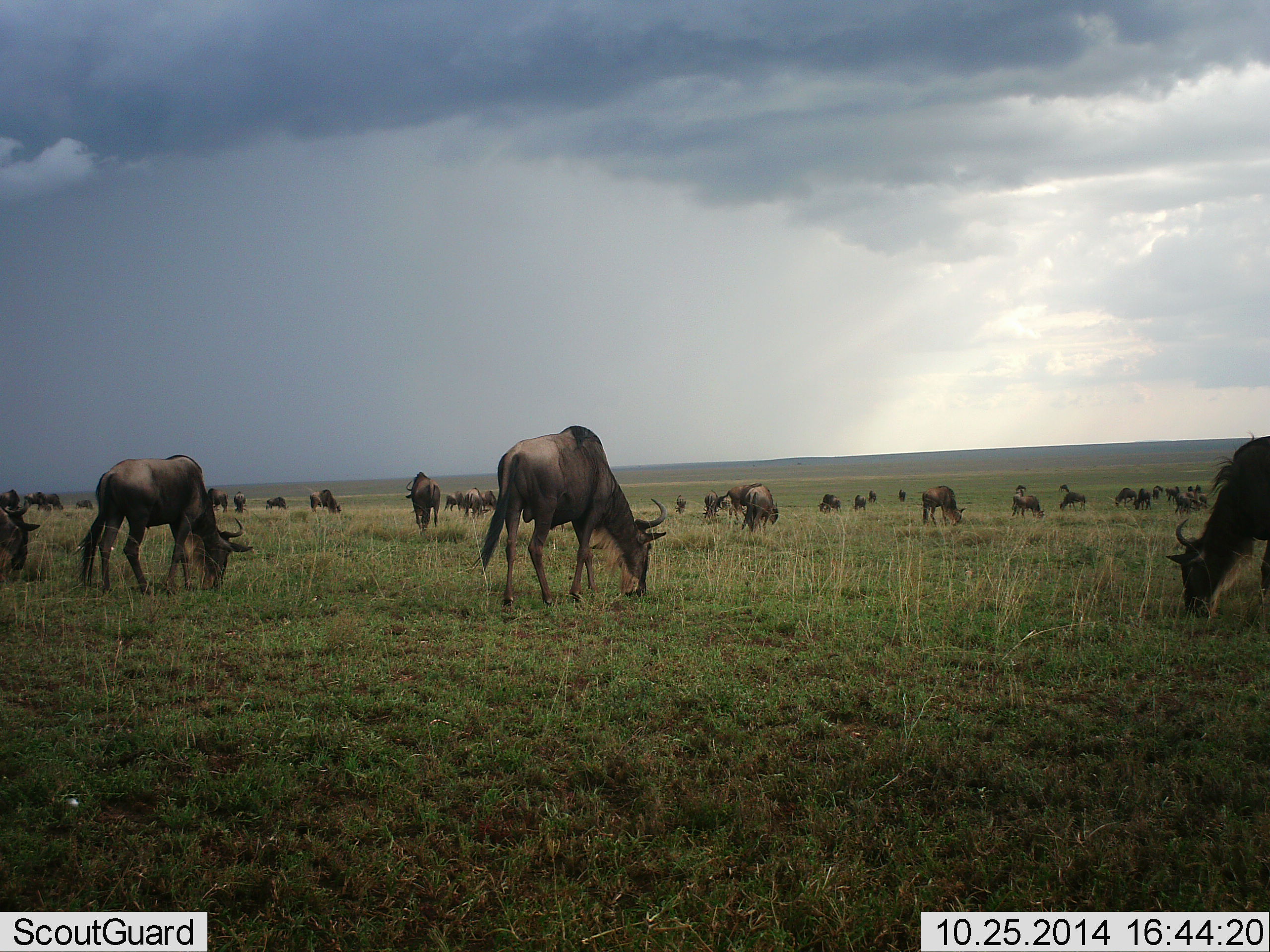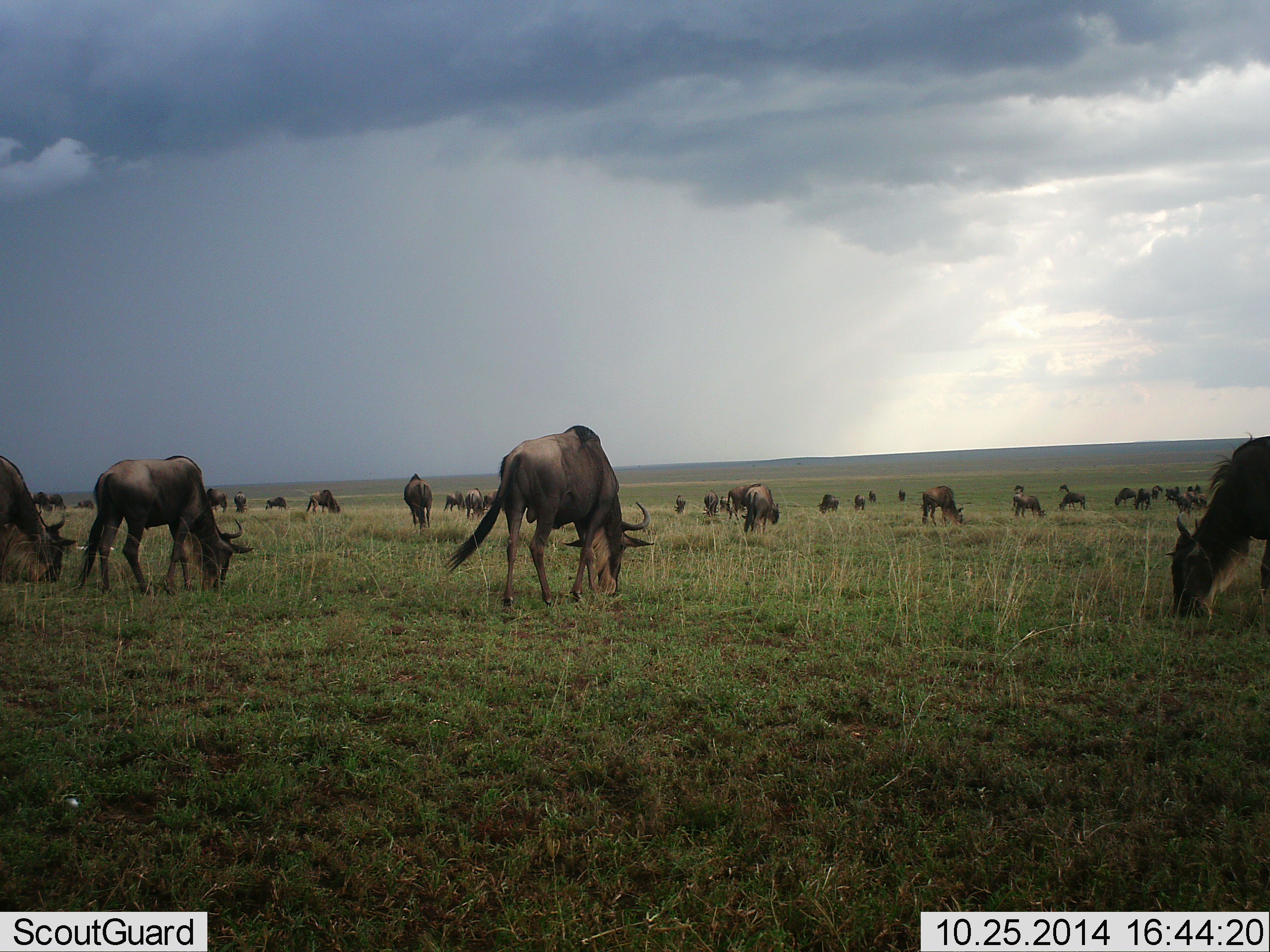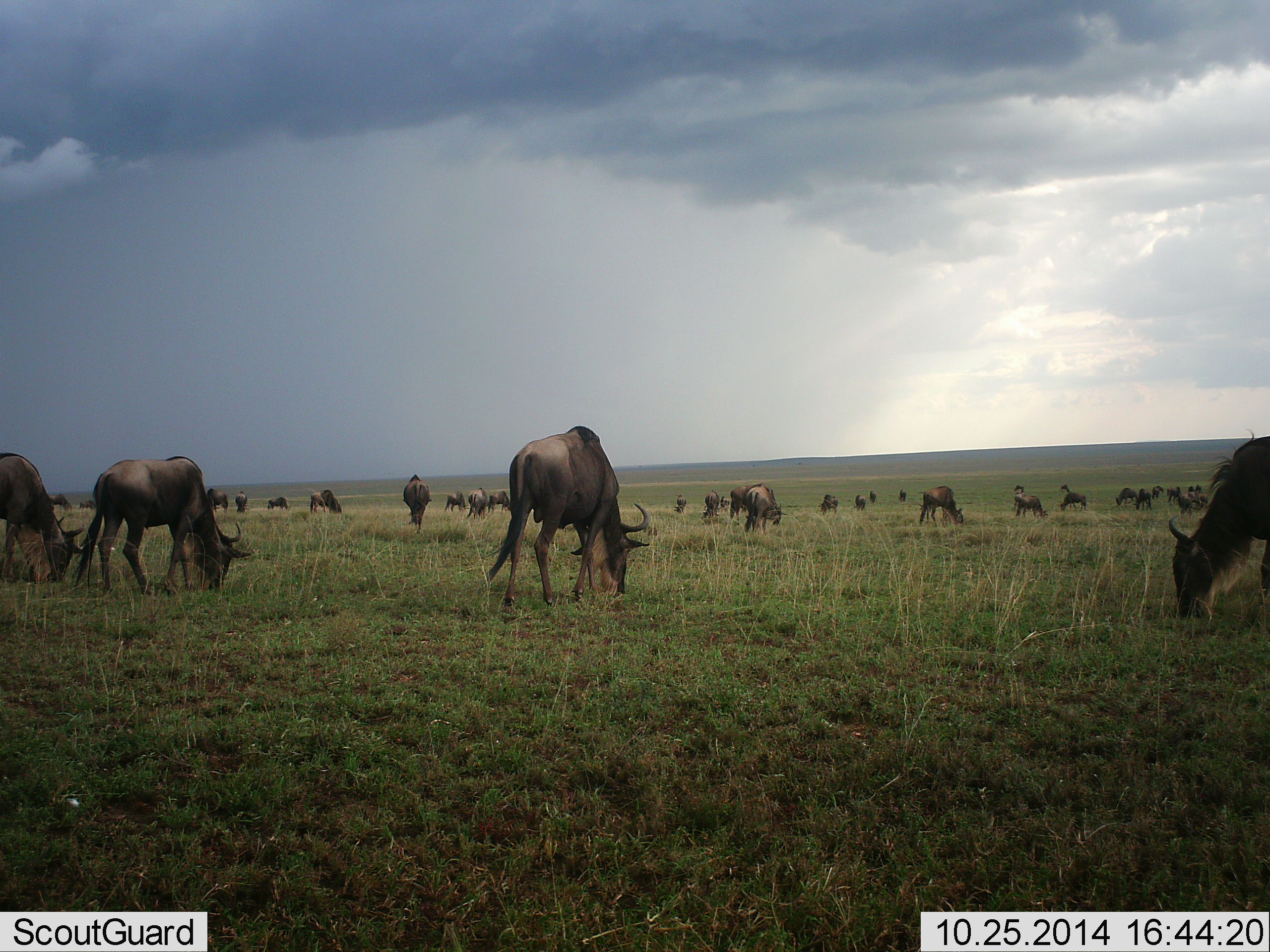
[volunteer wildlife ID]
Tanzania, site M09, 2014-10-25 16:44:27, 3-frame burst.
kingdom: Animalia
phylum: Chordata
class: Mammalia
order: Artiodactyla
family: Bovidae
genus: Connochaetes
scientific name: Connochaetes taurinus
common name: blue wildebeest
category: wildebeest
Wildebeest (blue wildebeest) (Connochaetes taurinus), count 11-50. Behavior (volunteer vote fractions): standing 30%, resting 10%, moving 40%, interacting 0%. Young present (vote fraction): 0%. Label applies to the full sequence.